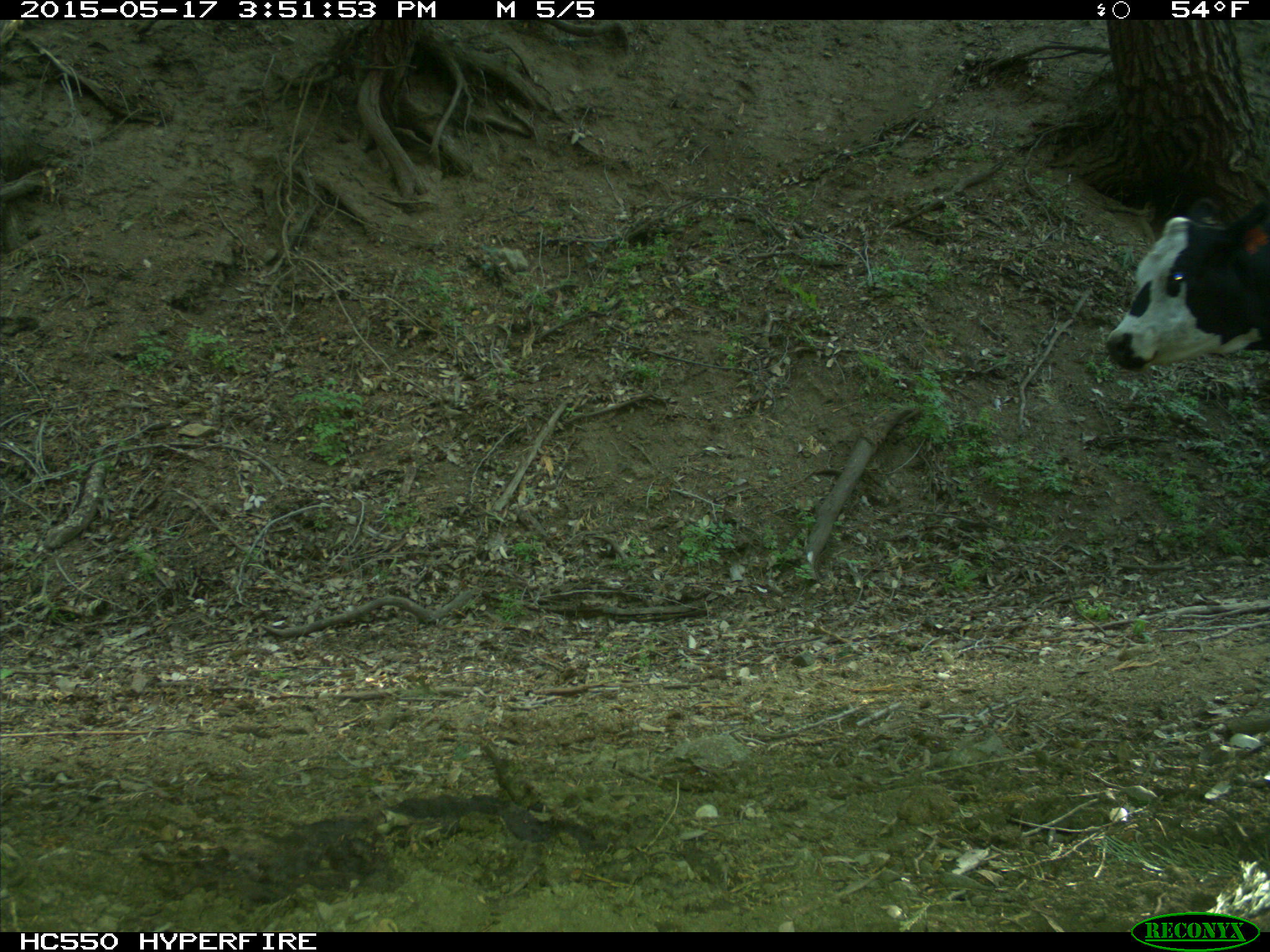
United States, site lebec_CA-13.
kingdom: Animalia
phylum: Chordata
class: Mammalia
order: Artiodactyla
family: Bovidae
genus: Bos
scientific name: Bos taurus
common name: domestic cow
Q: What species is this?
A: Bos taurus (domestic cow).